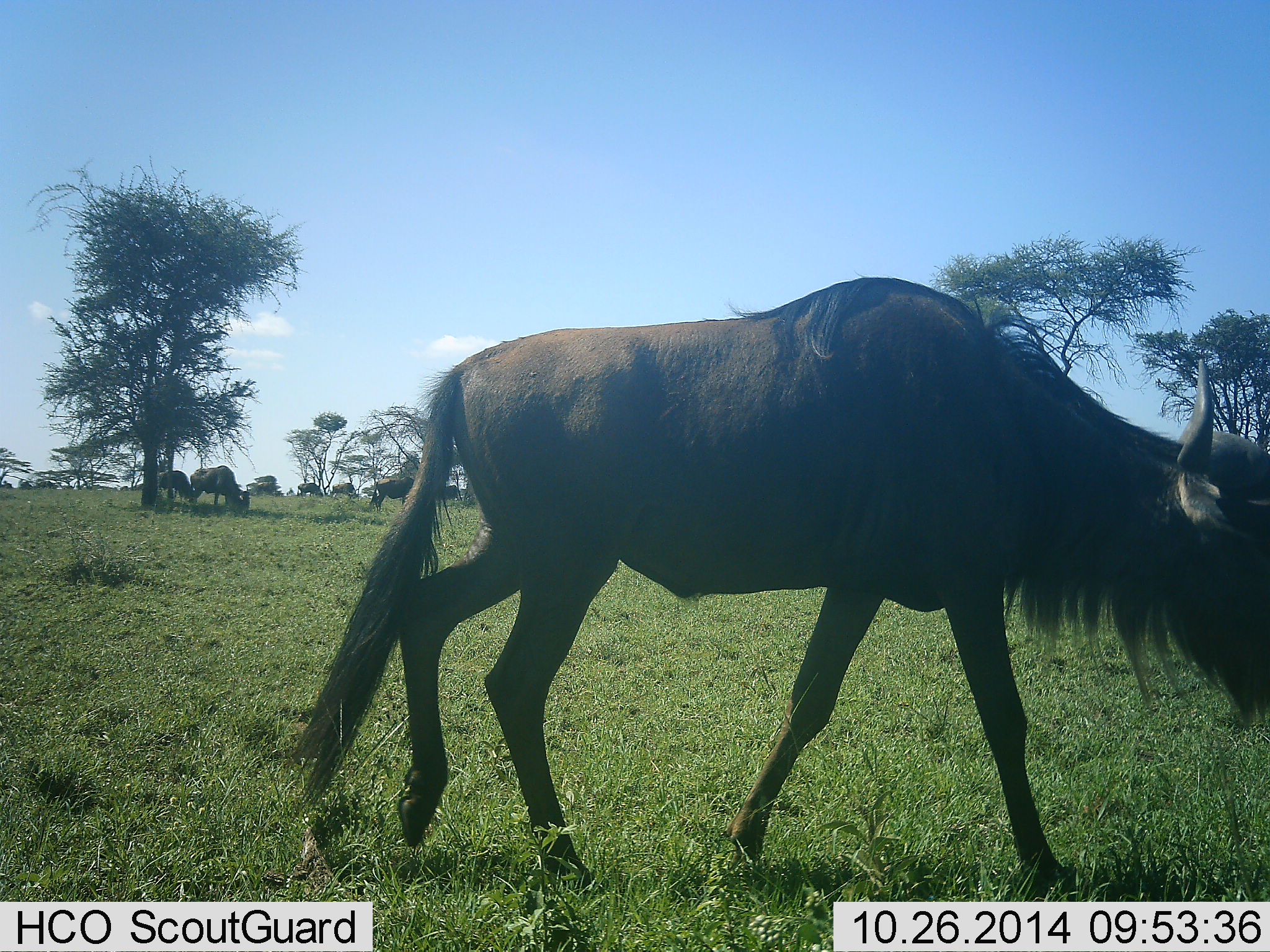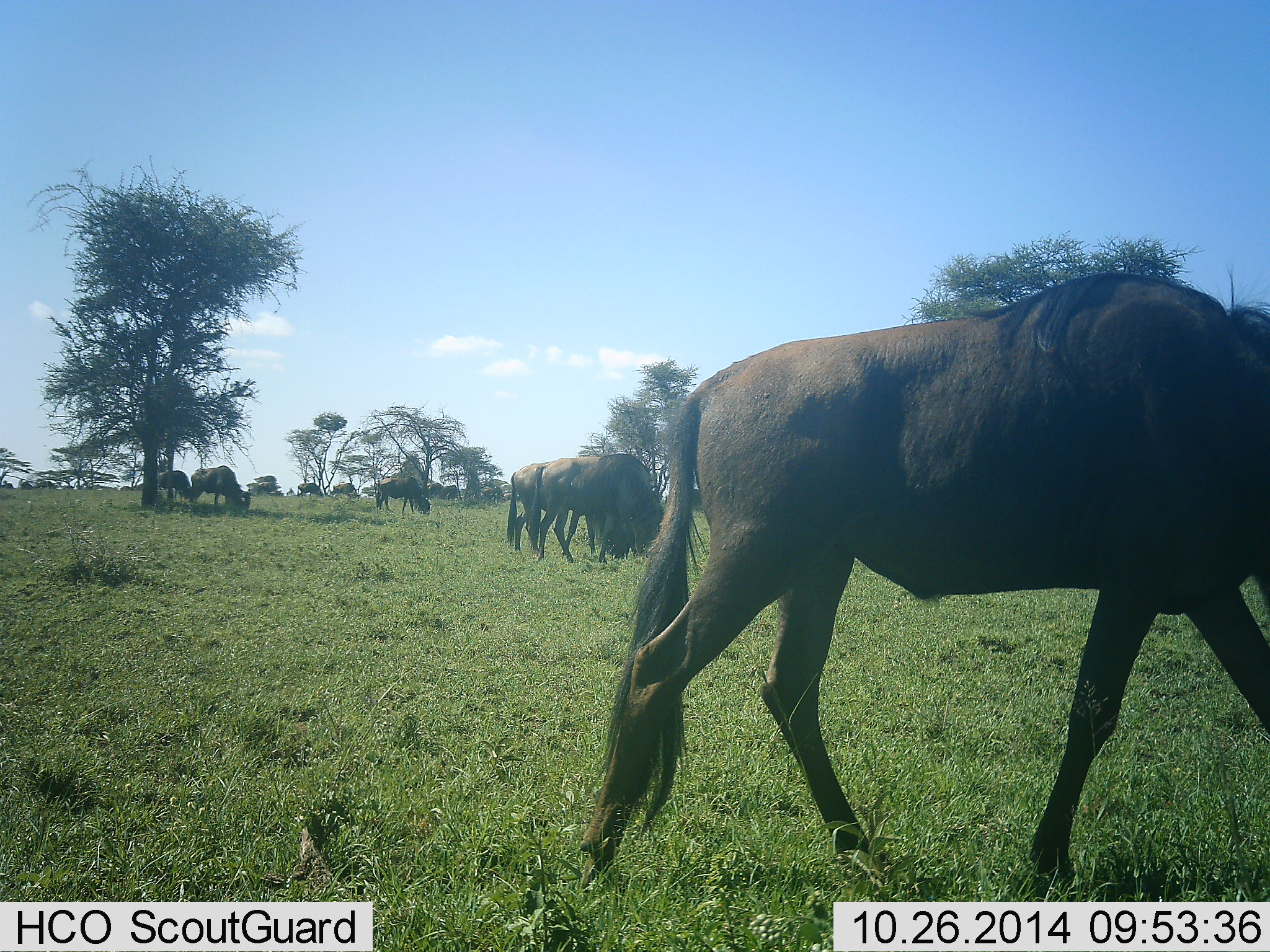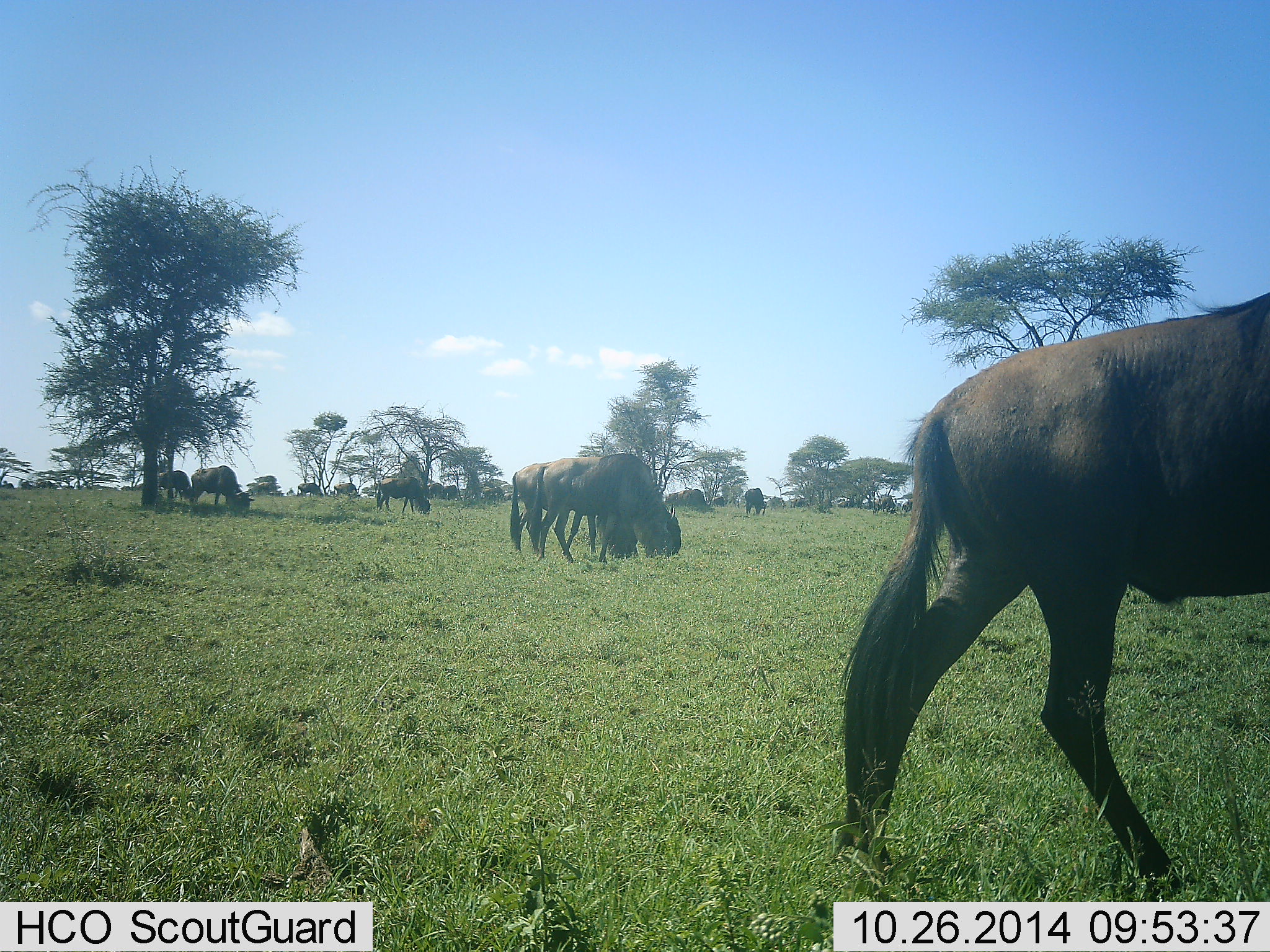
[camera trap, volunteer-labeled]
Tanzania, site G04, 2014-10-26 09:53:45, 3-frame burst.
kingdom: Animalia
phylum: Chordata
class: Mammalia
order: Artiodactyla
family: Bovidae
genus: Connochaetes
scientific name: Connochaetes taurinus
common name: blue wildebeest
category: wildebeest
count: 11-50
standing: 60%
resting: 10%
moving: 90%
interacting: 10%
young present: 0%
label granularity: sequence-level